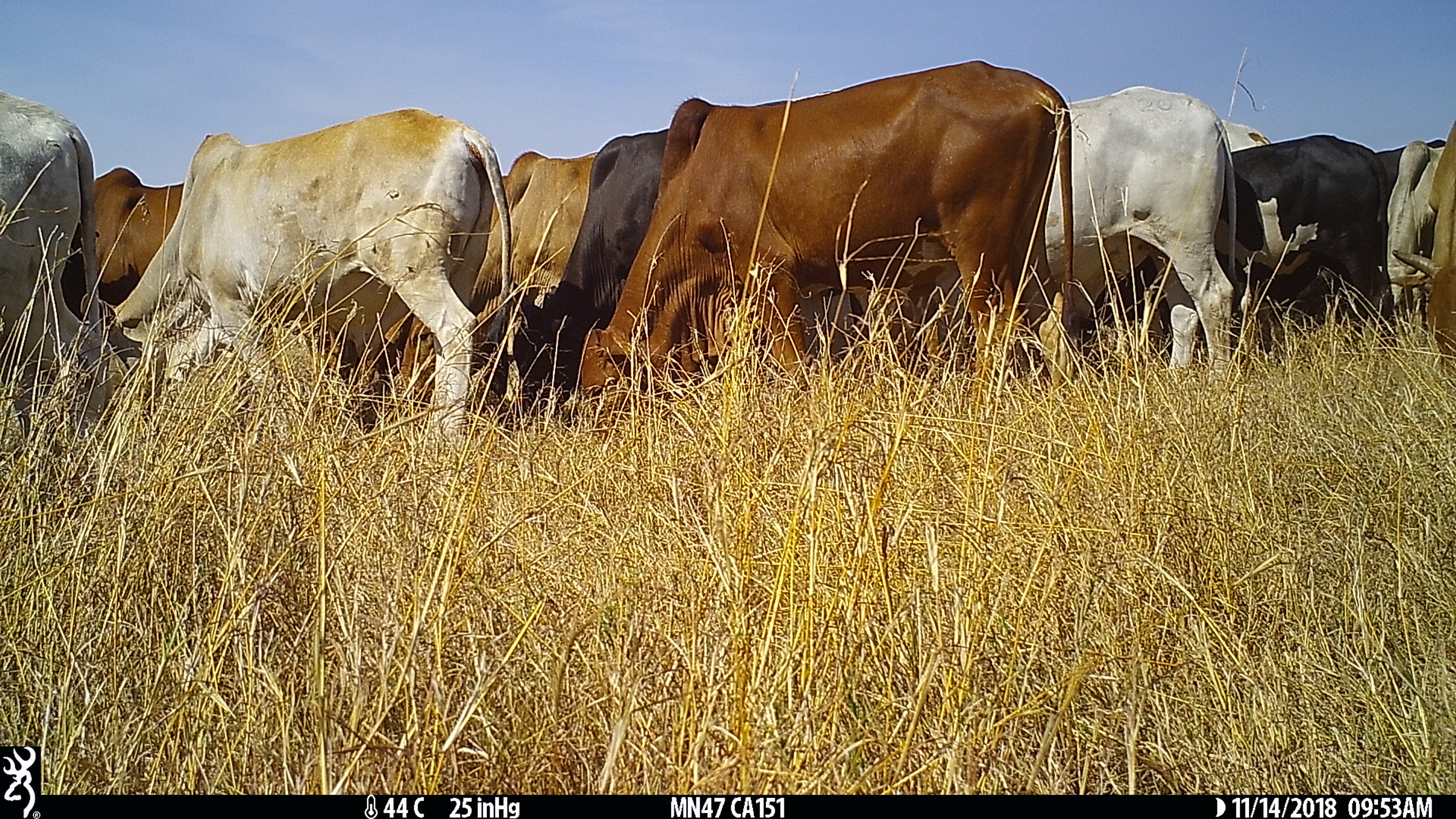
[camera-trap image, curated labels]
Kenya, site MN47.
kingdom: Animalia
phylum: Chordata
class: Mammalia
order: Artiodactyla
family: Bovidae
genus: Bos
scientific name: Bos taurus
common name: cattle